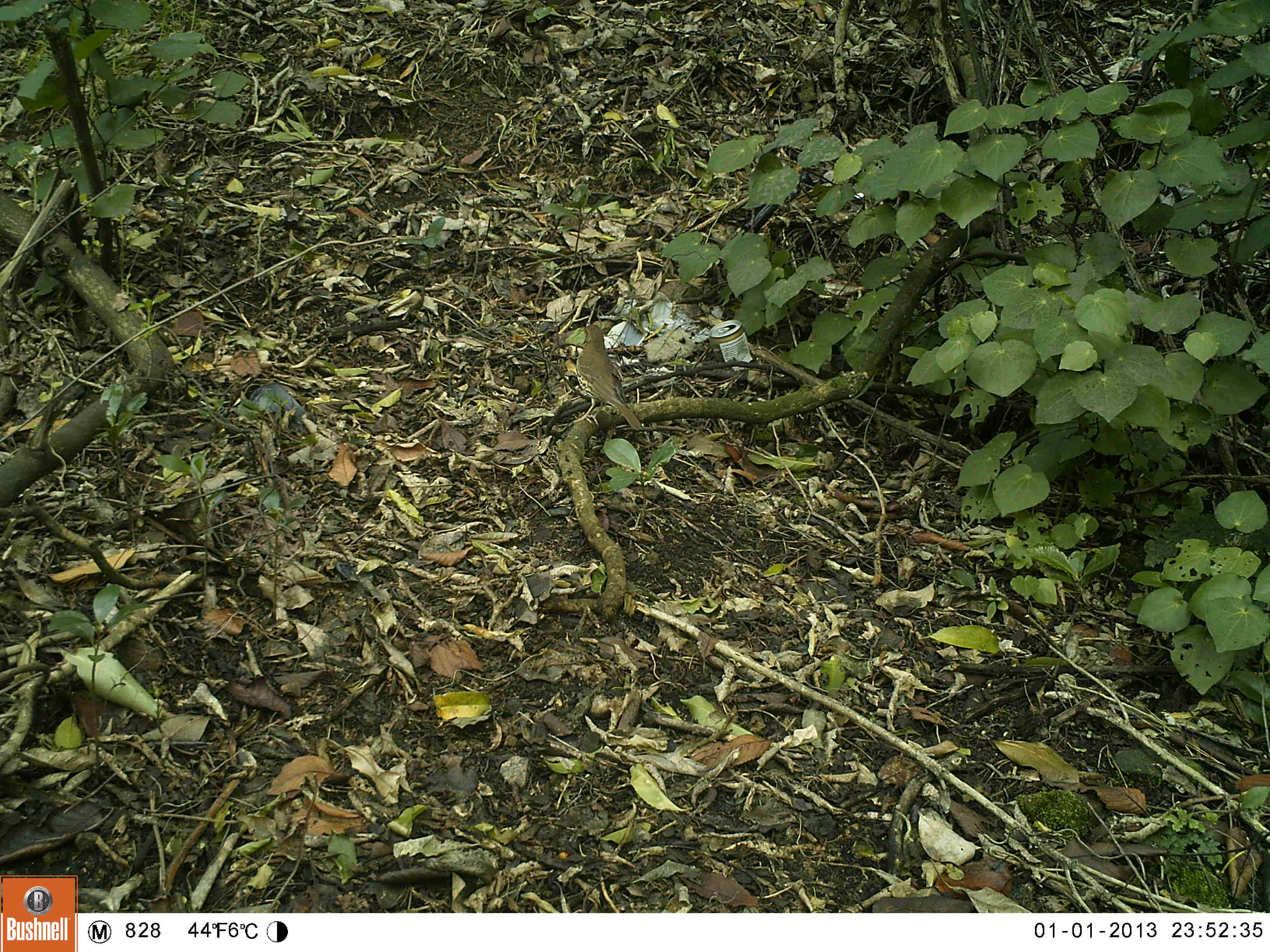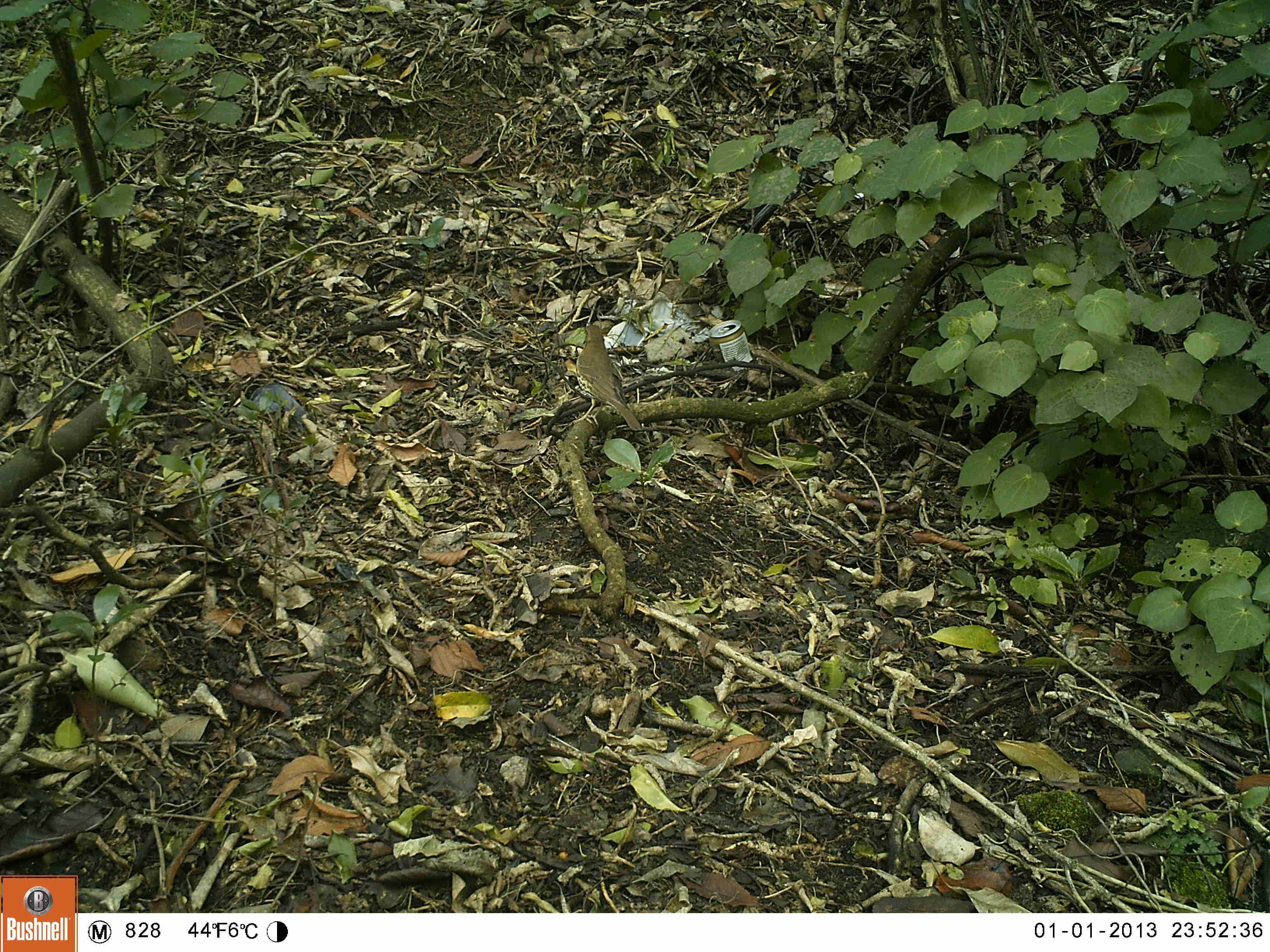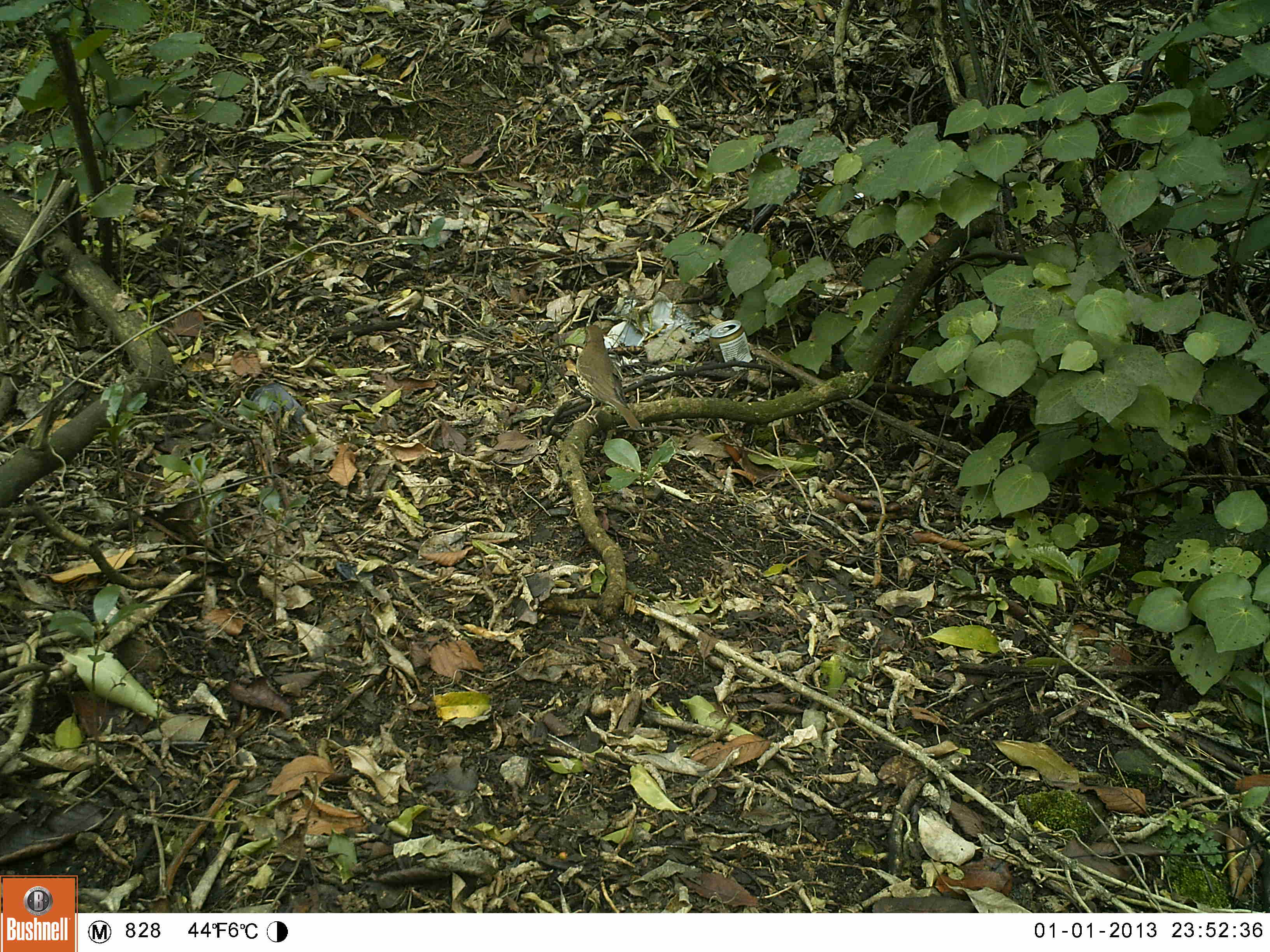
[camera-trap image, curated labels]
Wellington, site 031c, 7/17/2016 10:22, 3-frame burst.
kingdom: Animalia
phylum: Chordata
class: Aves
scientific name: Aves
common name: bird